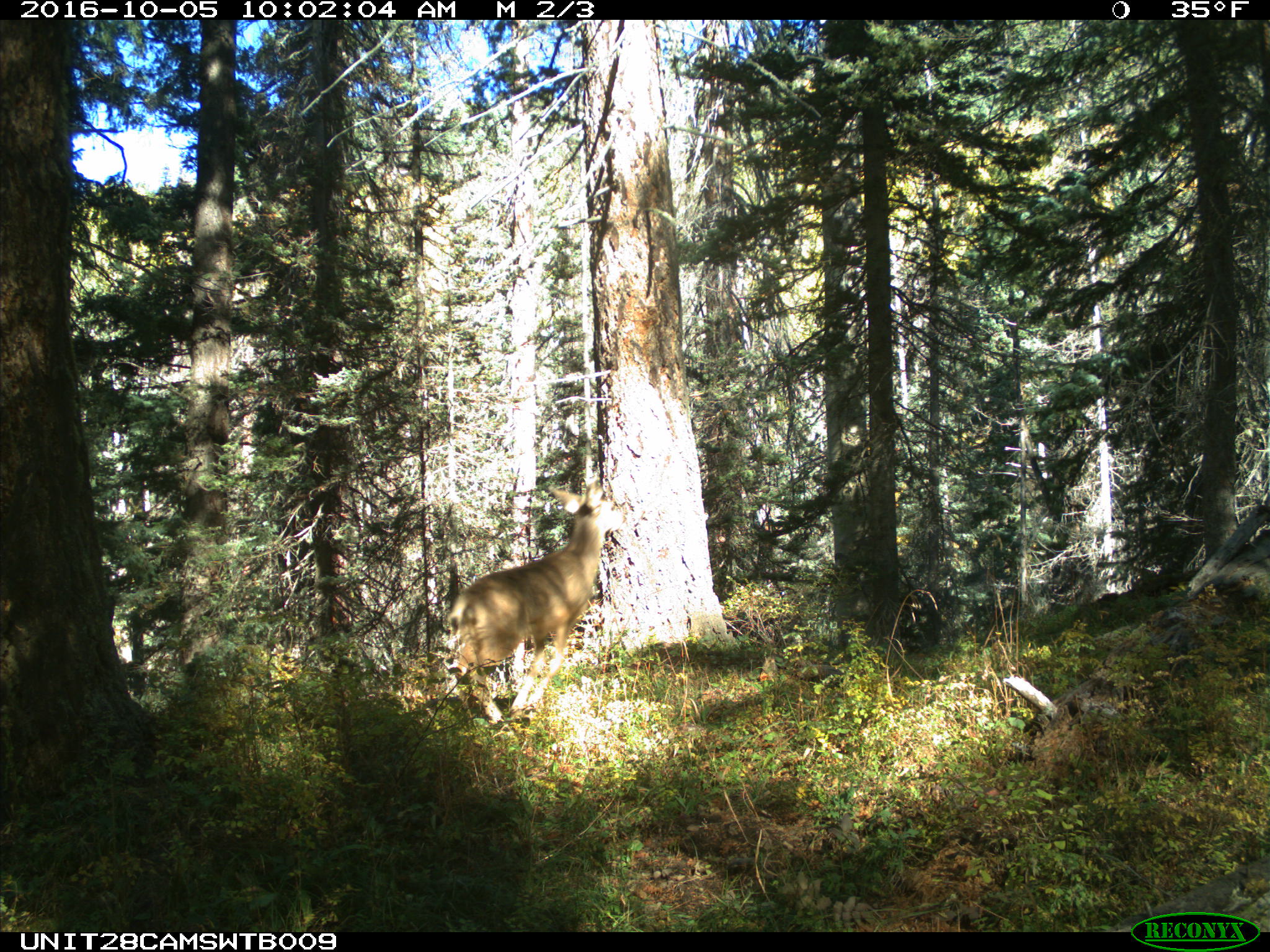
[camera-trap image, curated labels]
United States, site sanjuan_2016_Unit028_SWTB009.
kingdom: Animalia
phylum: Chordata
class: Mammalia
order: Artiodactyla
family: Cervidae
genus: Odocoileus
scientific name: Odocoileus hemionus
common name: mule deer